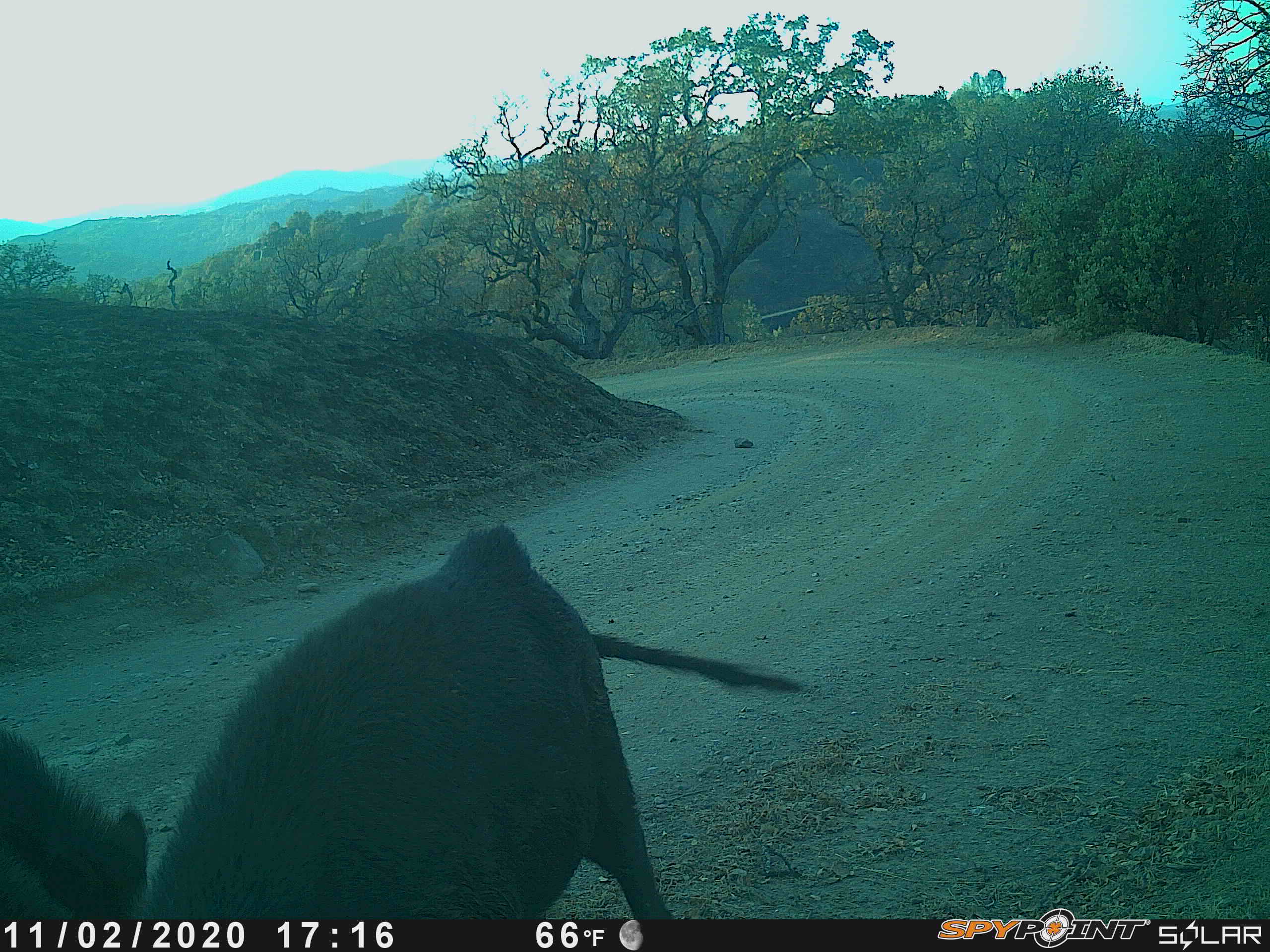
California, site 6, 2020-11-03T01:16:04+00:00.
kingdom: Animalia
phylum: Chordata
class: Mammalia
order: Artiodactyla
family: Suidae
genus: Sus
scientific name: Sus scrofa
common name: wild boar